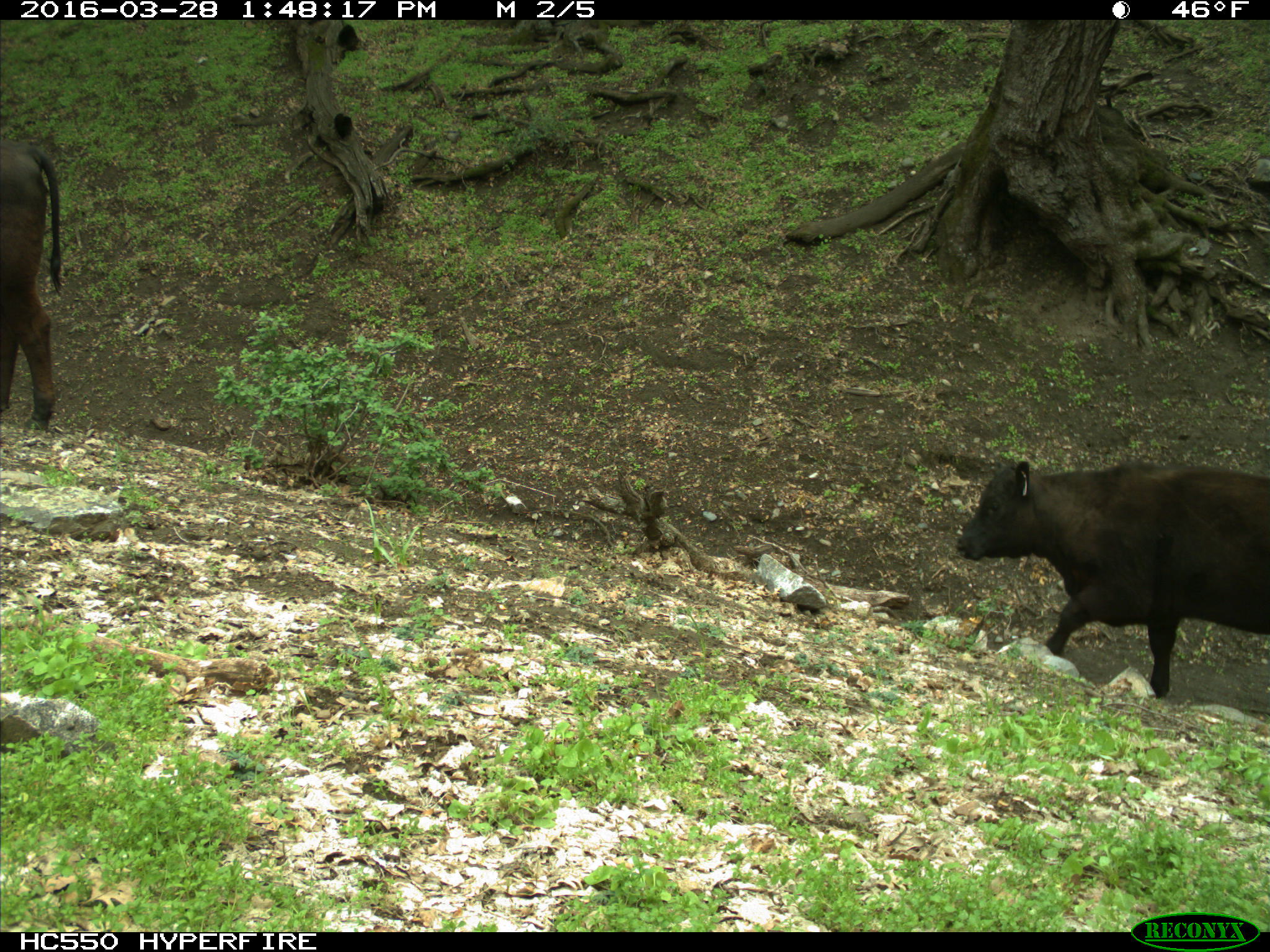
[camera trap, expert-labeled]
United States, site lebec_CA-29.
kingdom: Animalia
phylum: Chordata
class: Mammalia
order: Artiodactyla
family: Bovidae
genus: Bos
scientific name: Bos taurus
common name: domestic cow